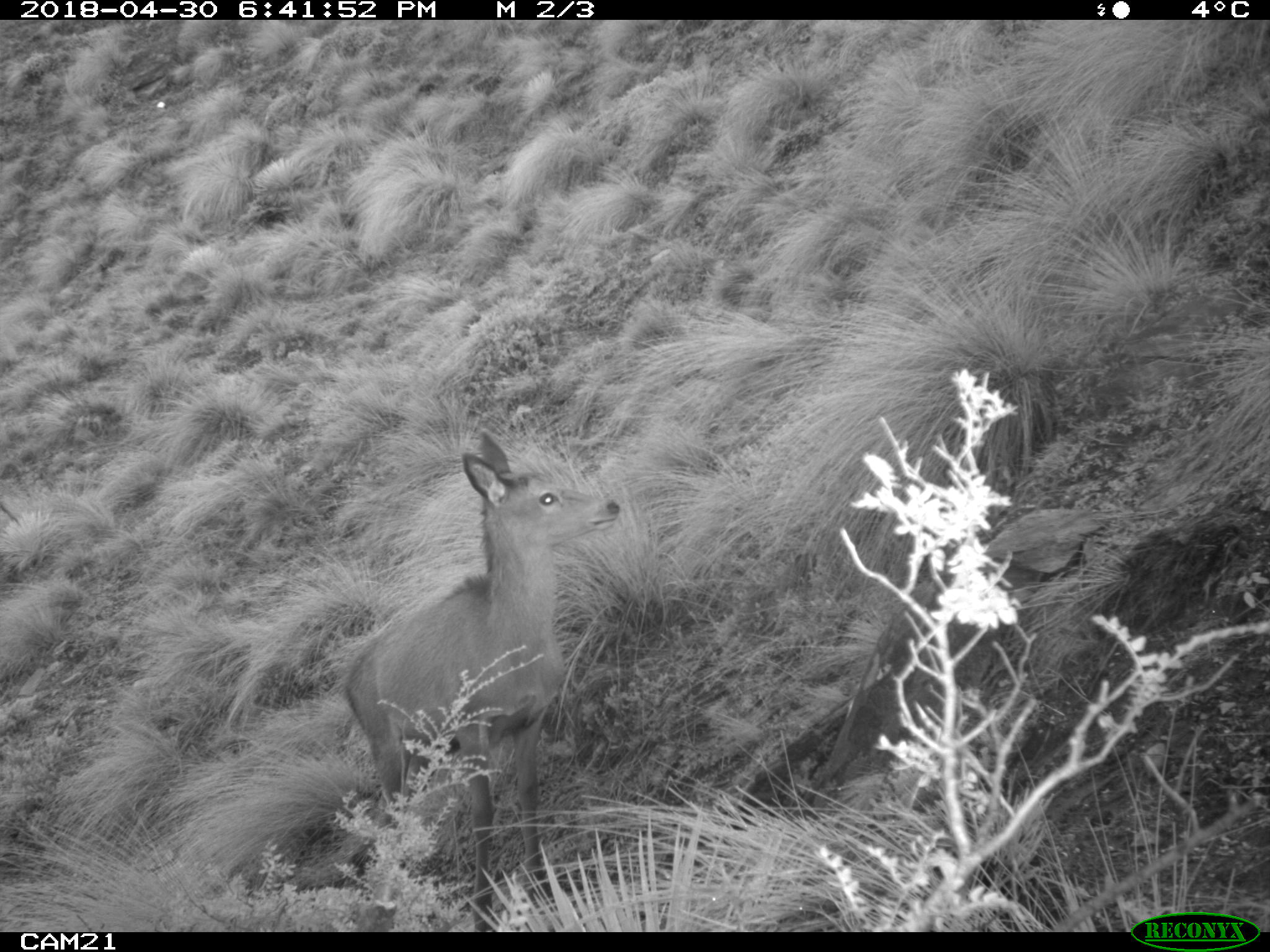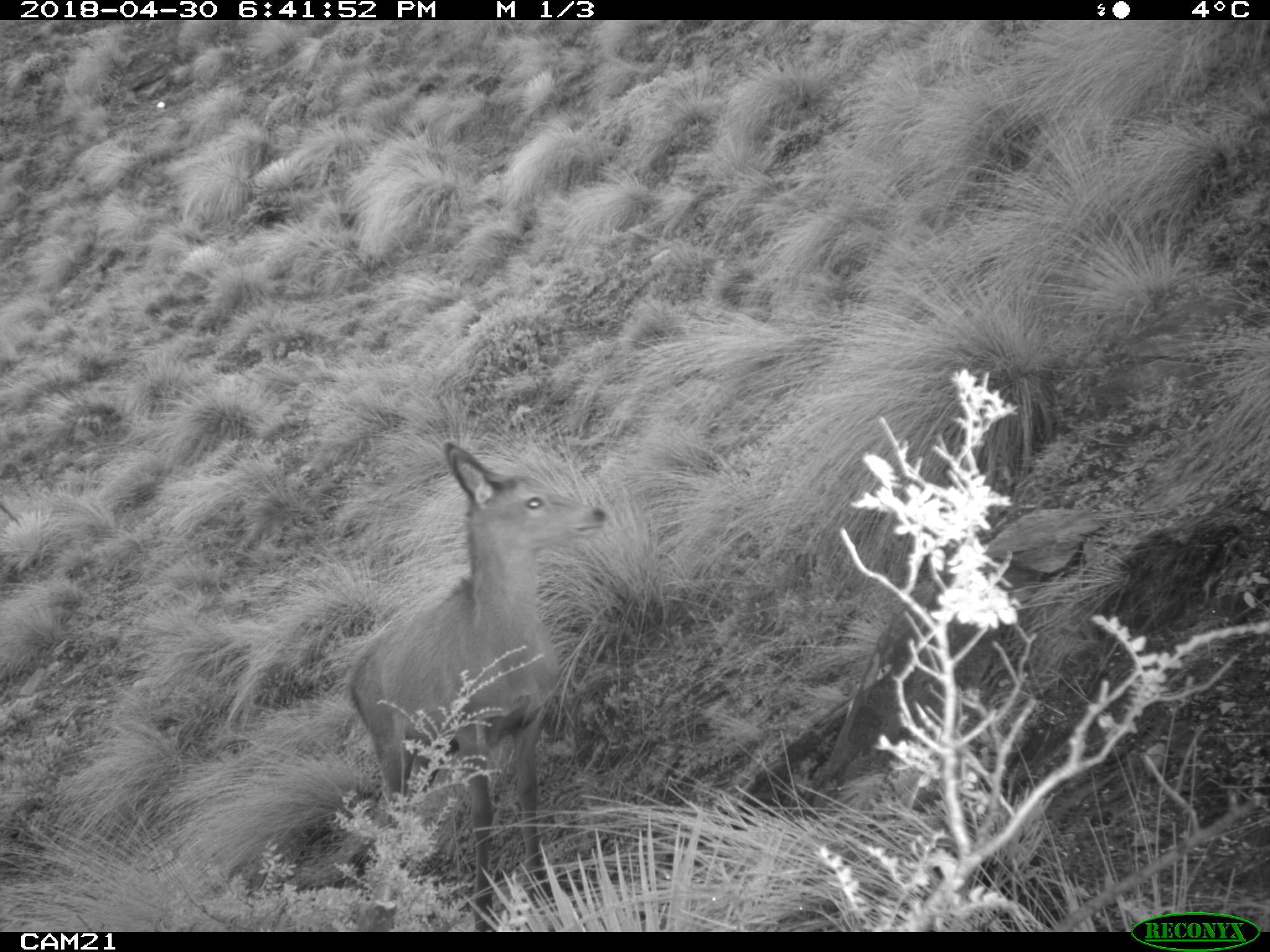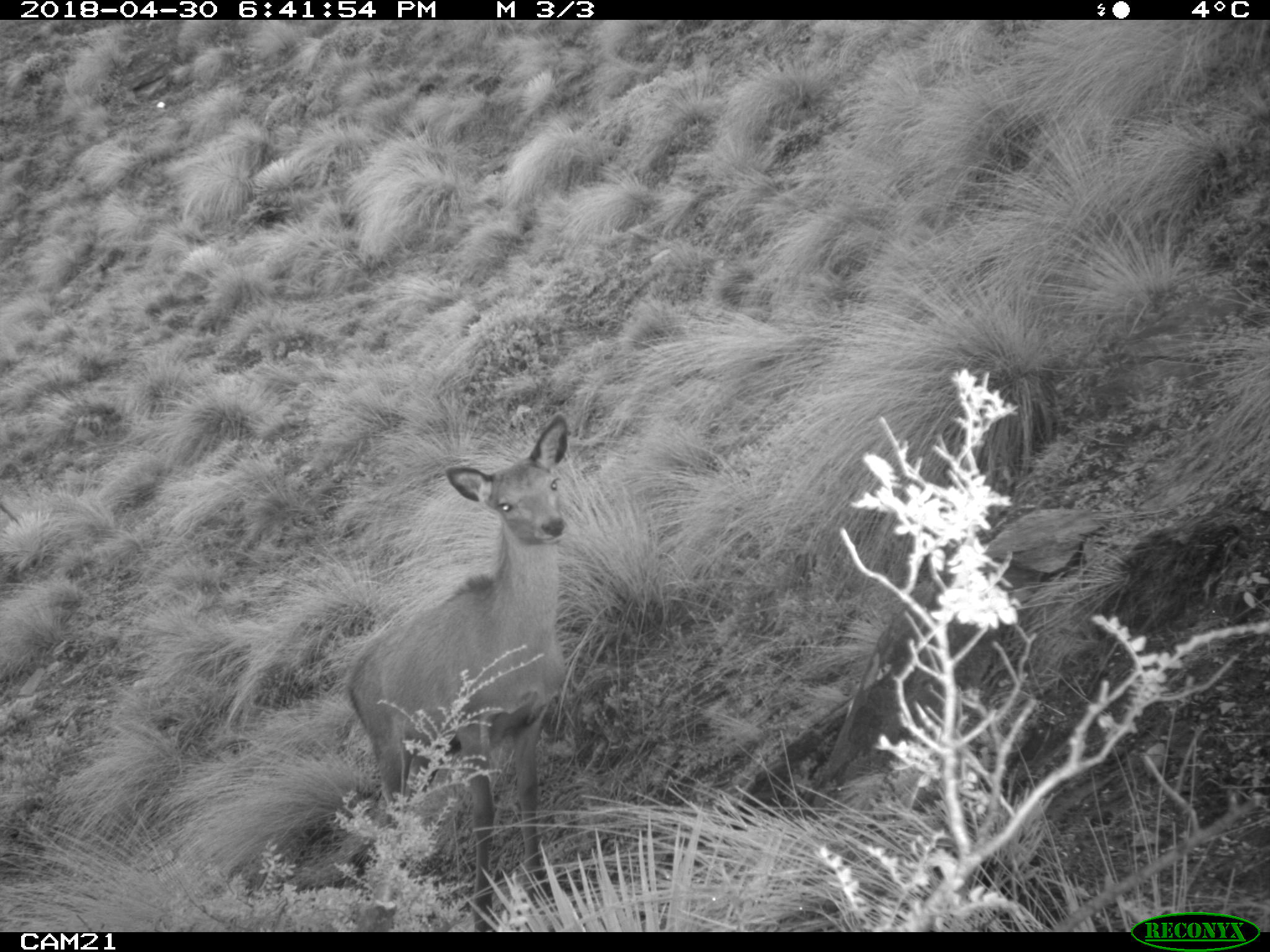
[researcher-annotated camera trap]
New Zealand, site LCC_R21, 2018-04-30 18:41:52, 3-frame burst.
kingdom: Animalia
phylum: Chordata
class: Mammalia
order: Artiodactyla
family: Cervidae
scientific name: Cervidae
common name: deer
Deer (Cervidae).